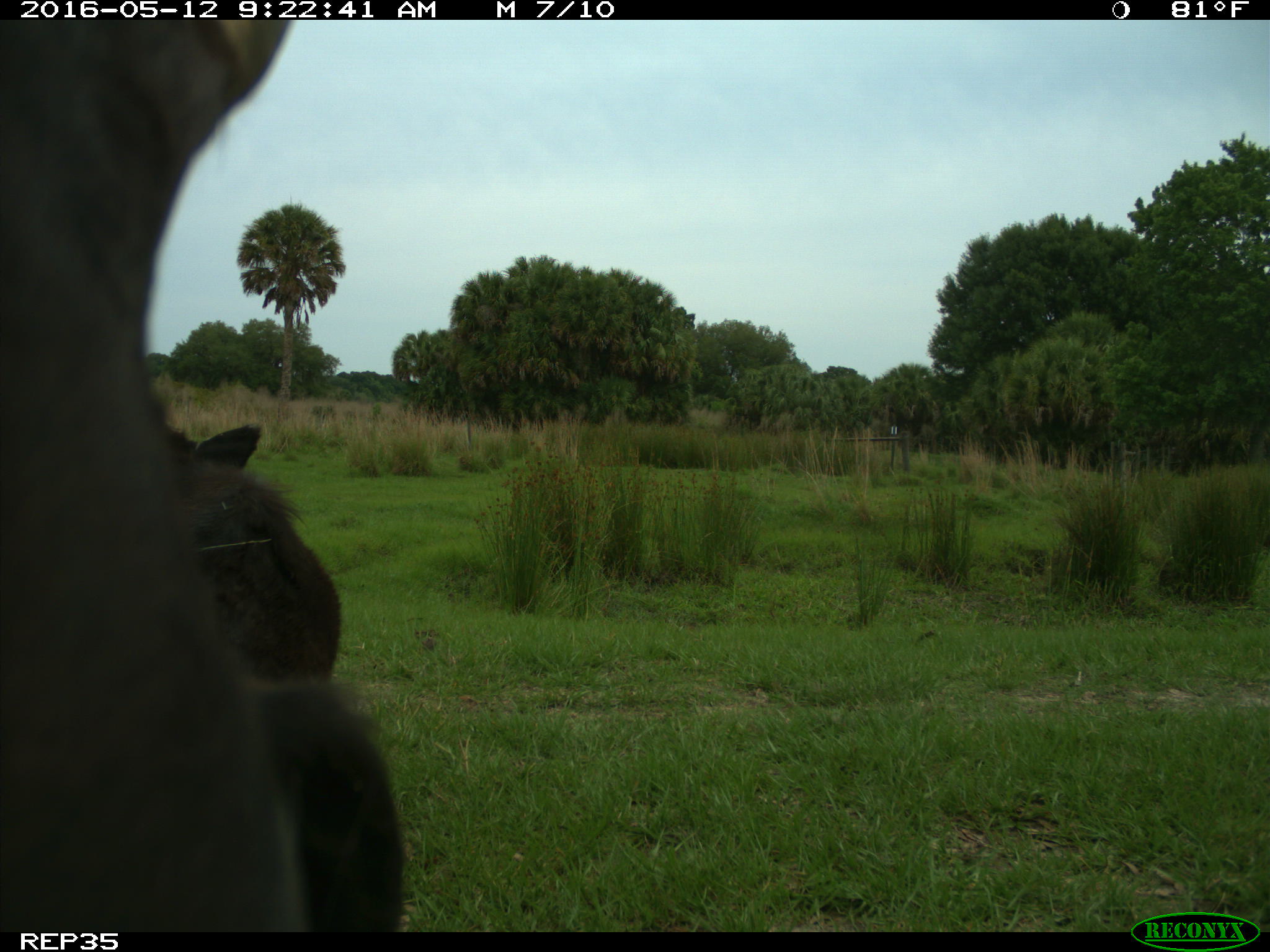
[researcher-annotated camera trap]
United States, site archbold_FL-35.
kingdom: Animalia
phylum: Chordata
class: Mammalia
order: Artiodactyla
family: Bovidae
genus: Bos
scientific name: Bos taurus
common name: domestic cow